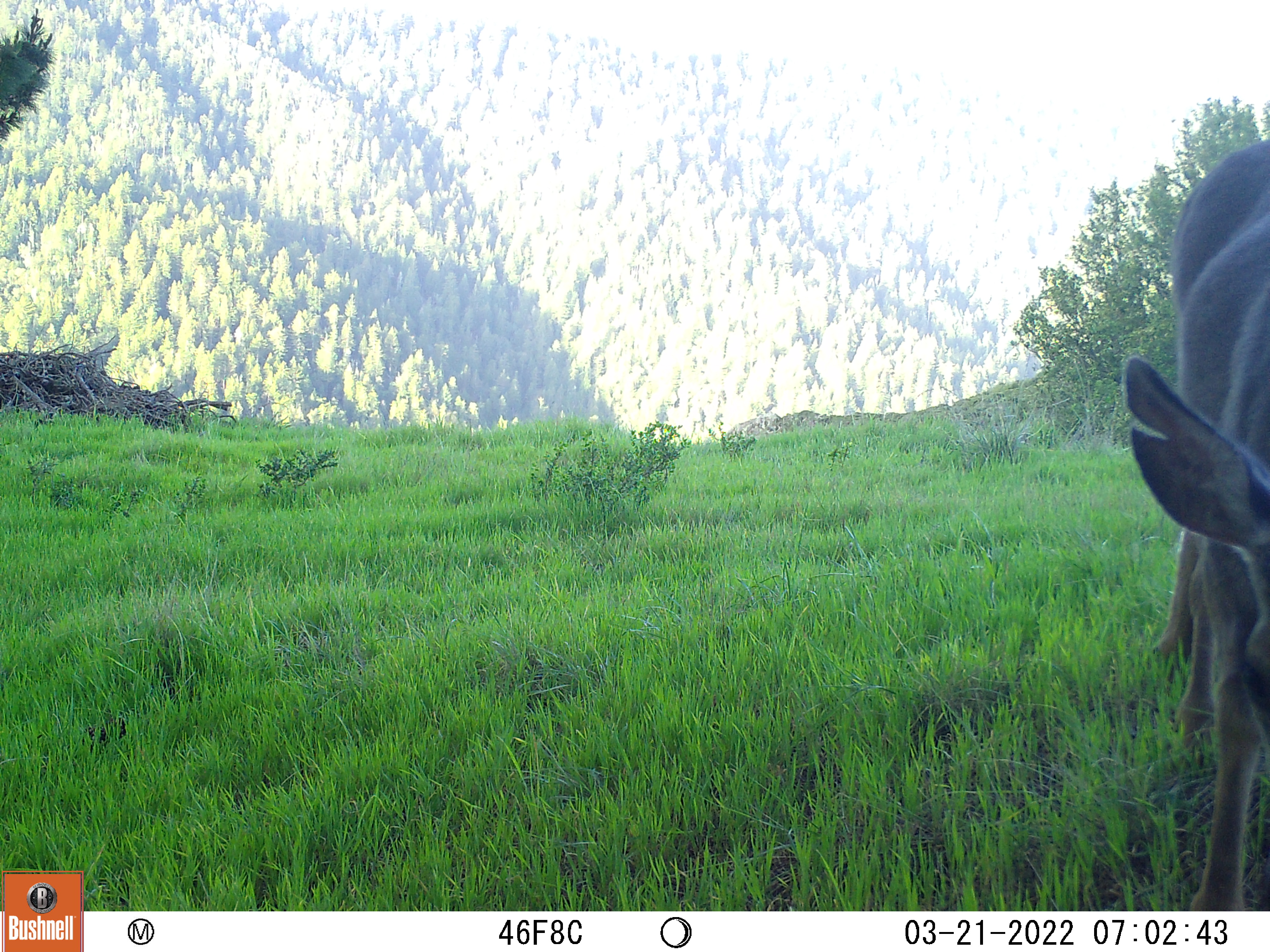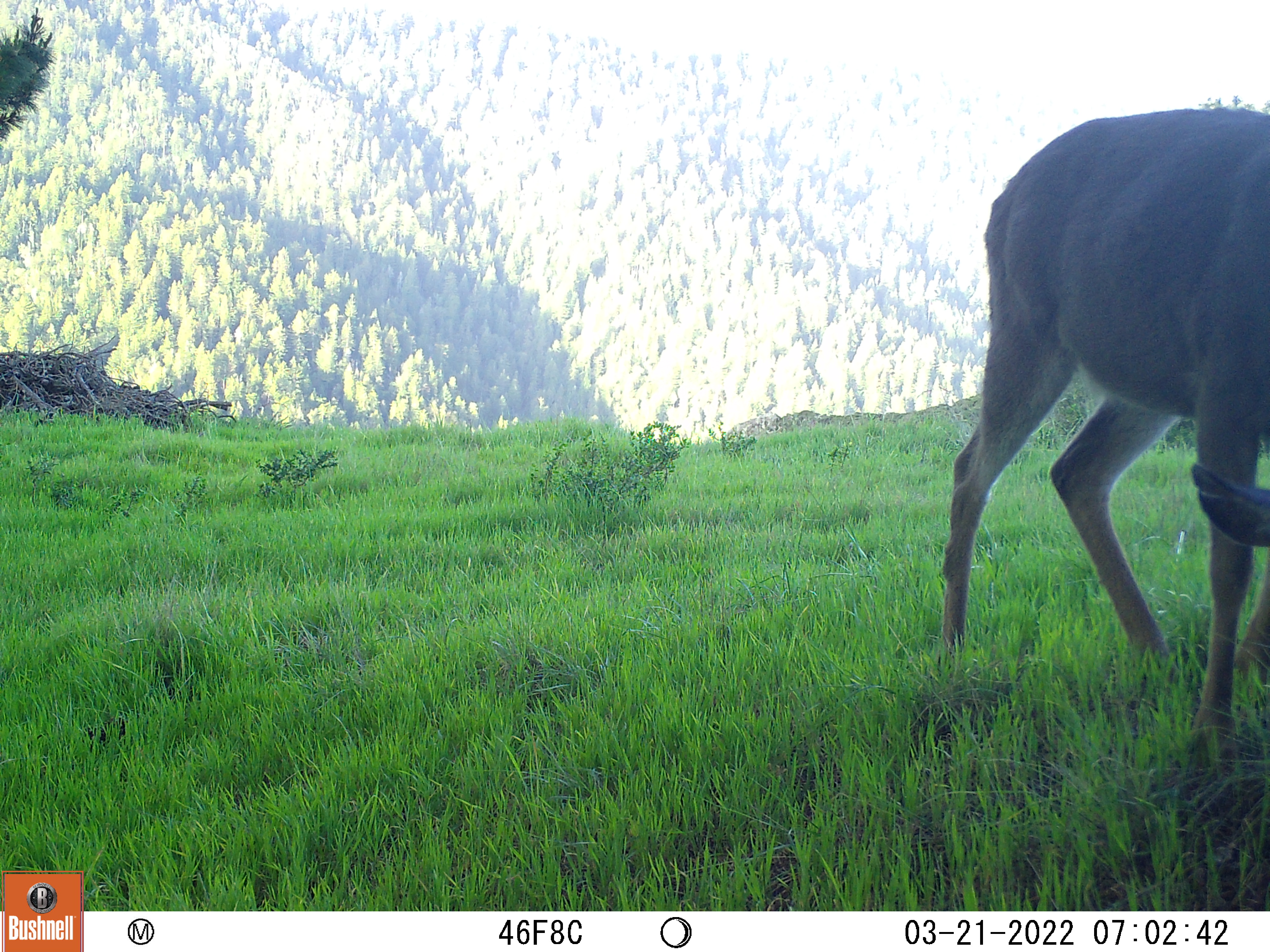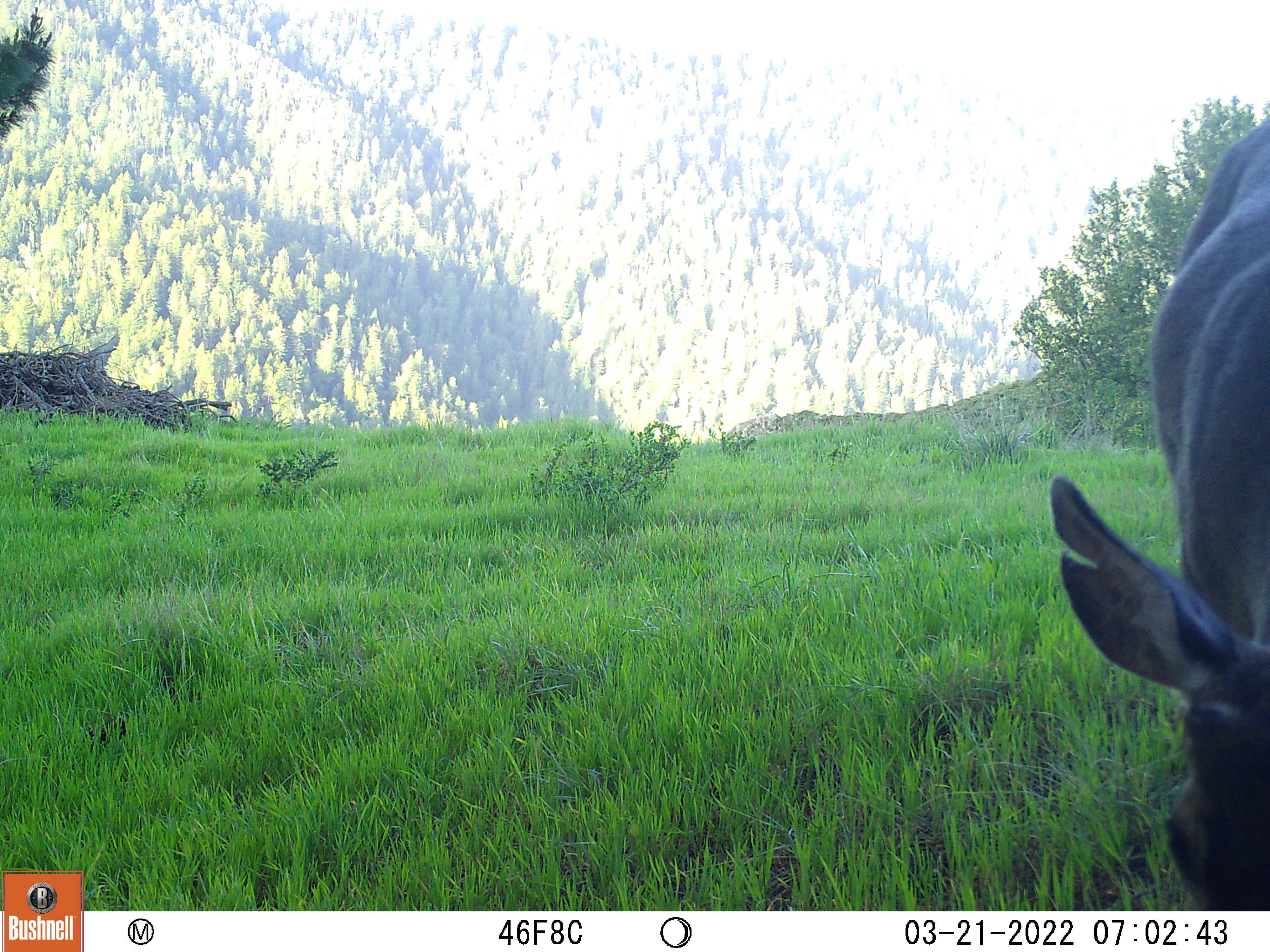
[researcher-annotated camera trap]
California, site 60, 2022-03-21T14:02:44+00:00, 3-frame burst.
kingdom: Animalia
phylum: Chordata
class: Mammalia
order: Artiodactyla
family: Cervidae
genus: Odocoileus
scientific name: Odocoileus hemionus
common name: mule deer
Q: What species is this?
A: Mule deer (Odocoileus hemionus).